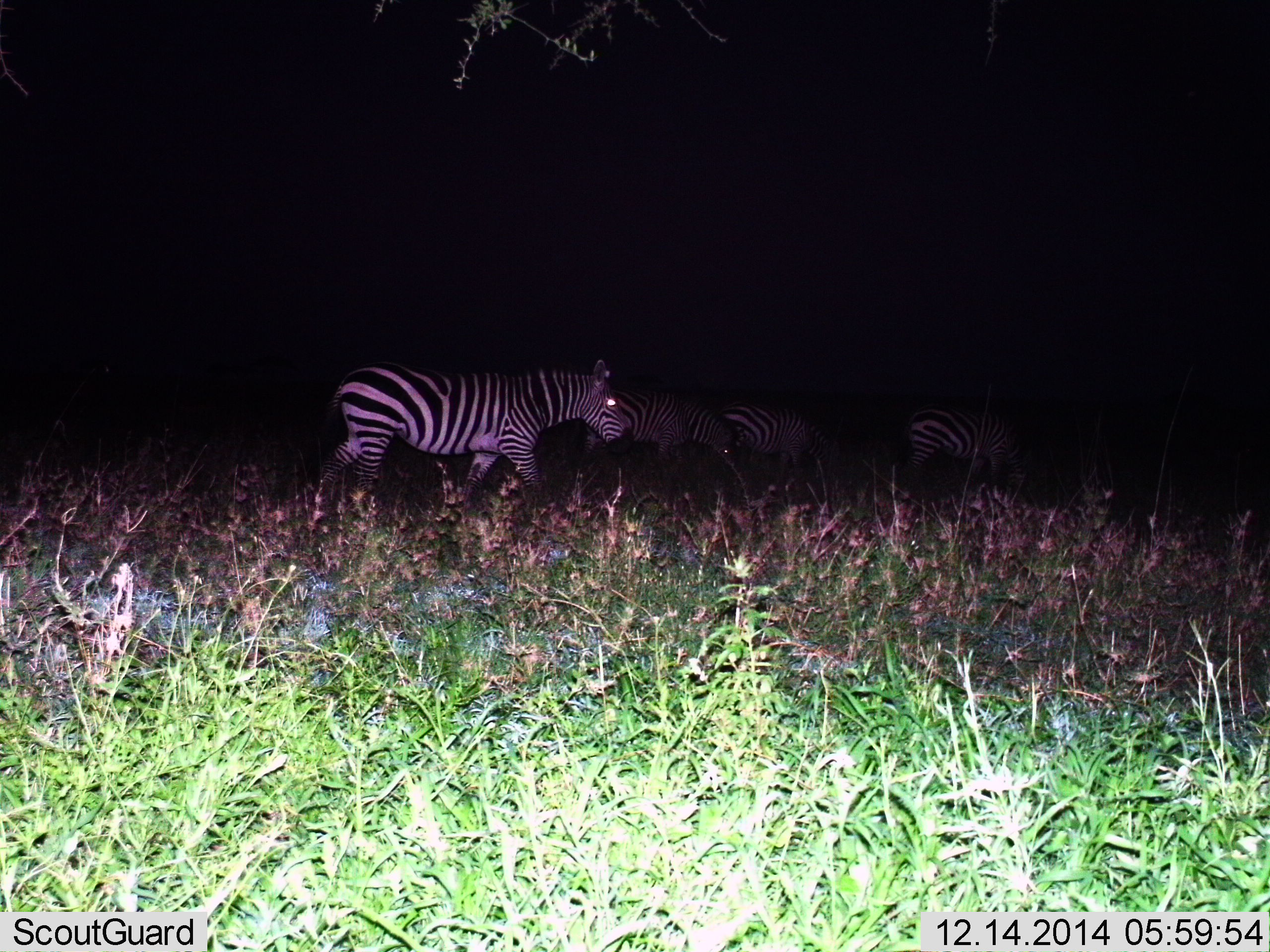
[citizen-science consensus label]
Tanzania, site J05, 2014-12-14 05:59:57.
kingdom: Animalia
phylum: Chordata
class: Mammalia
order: Perissodactyla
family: Equidae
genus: Equus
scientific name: Equus quagga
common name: plains zebra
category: zebra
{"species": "zebra (plains zebra) (Equus quagga)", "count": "4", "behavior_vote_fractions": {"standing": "20%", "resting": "0%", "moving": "70%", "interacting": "0%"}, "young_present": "0%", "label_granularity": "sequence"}